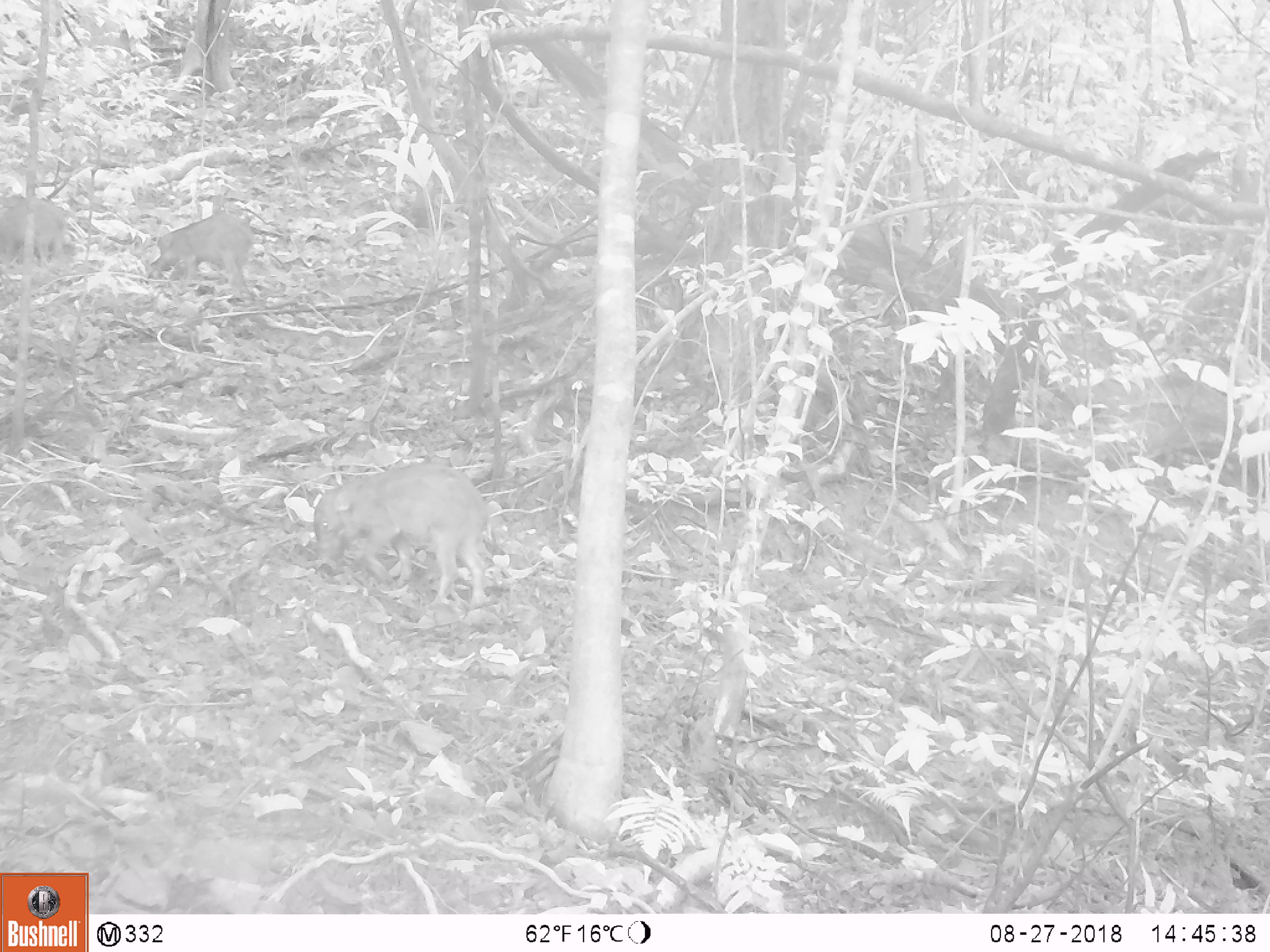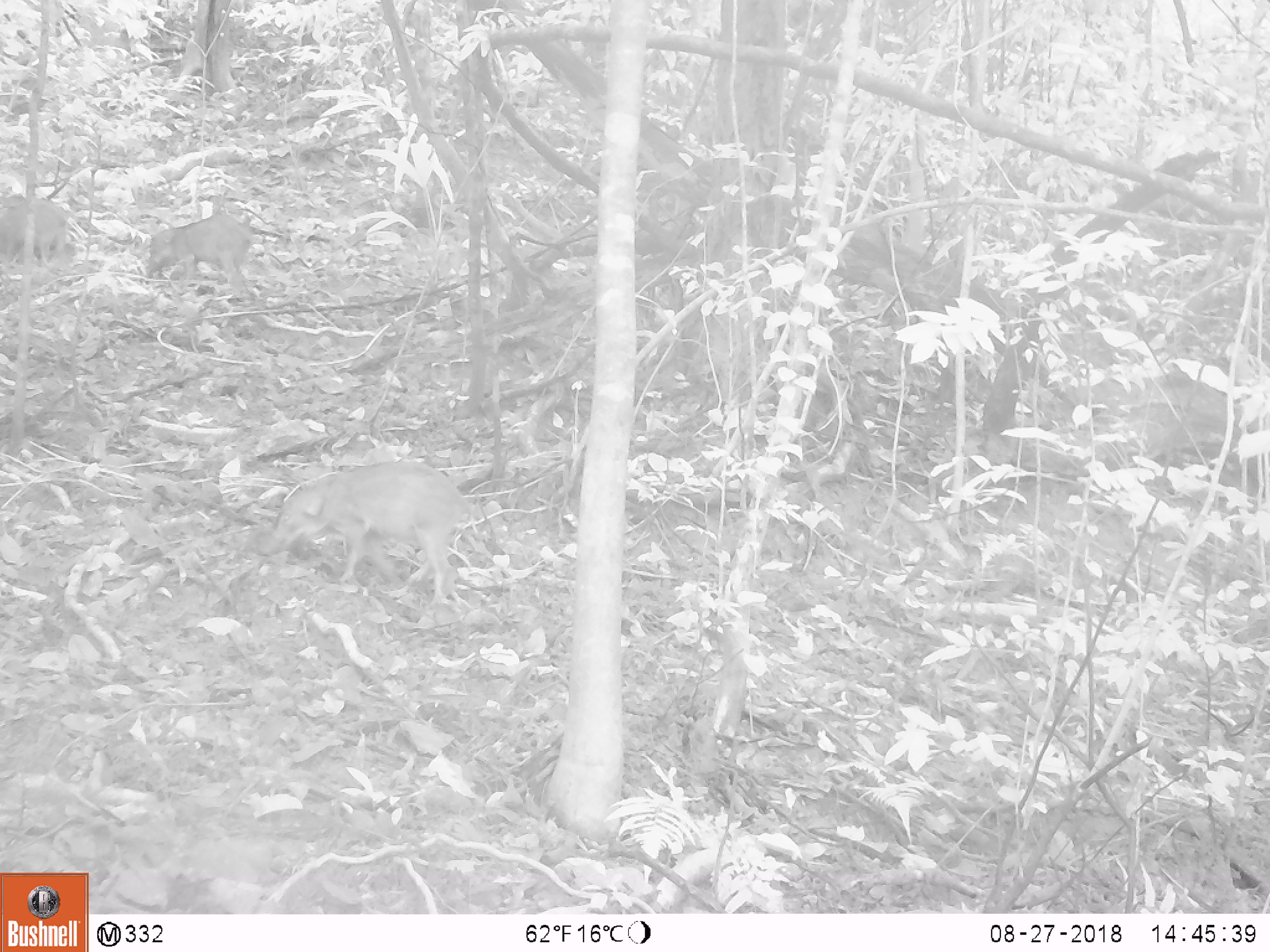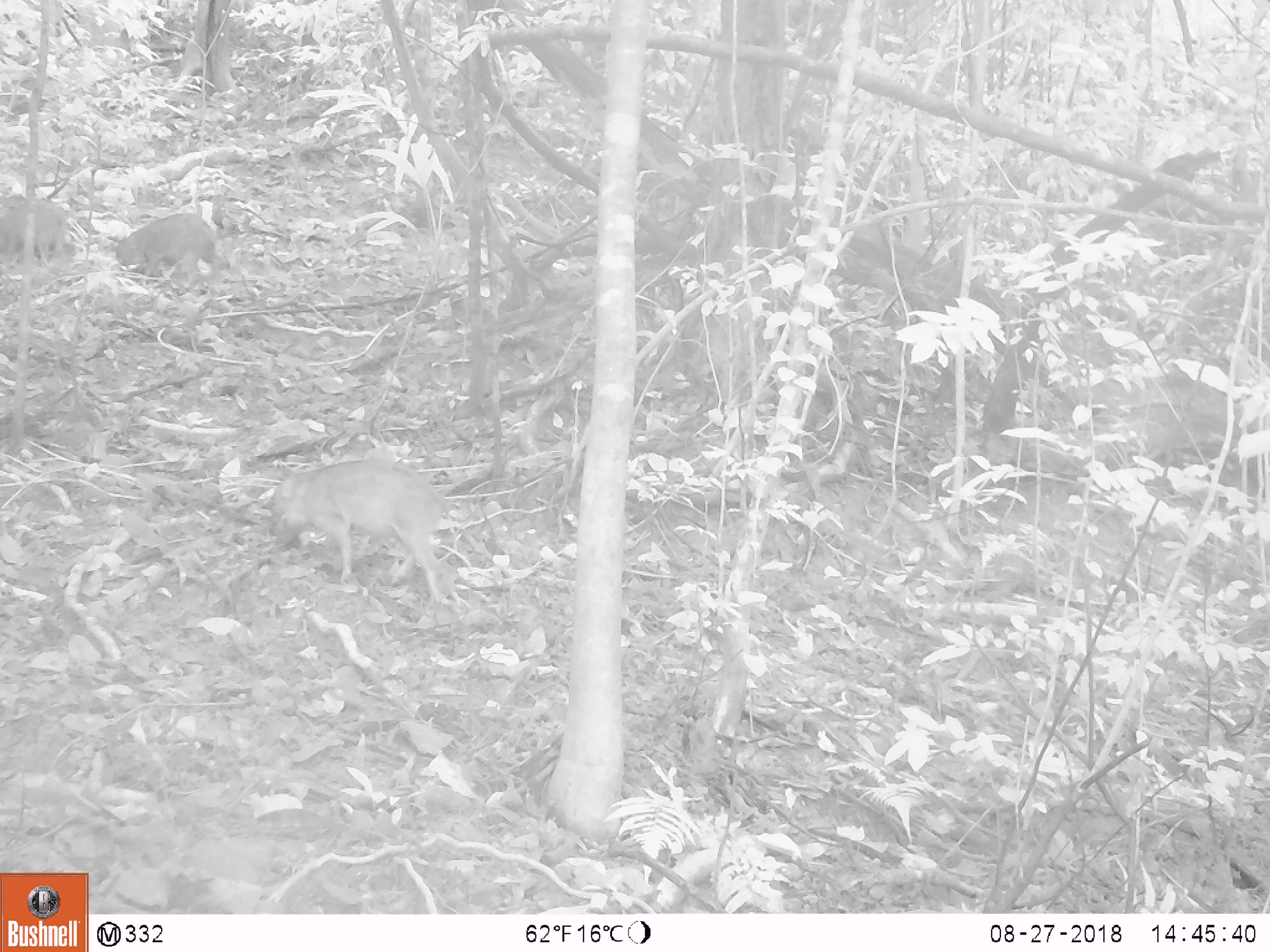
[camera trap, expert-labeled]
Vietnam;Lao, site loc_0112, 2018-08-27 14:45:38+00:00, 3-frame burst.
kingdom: Animalia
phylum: Chordata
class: Mammalia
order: Artiodactyla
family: Suidae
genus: Sus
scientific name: Sus scrofa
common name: eurasian wild pig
Eurasian wild pig (Sus scrofa). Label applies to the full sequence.